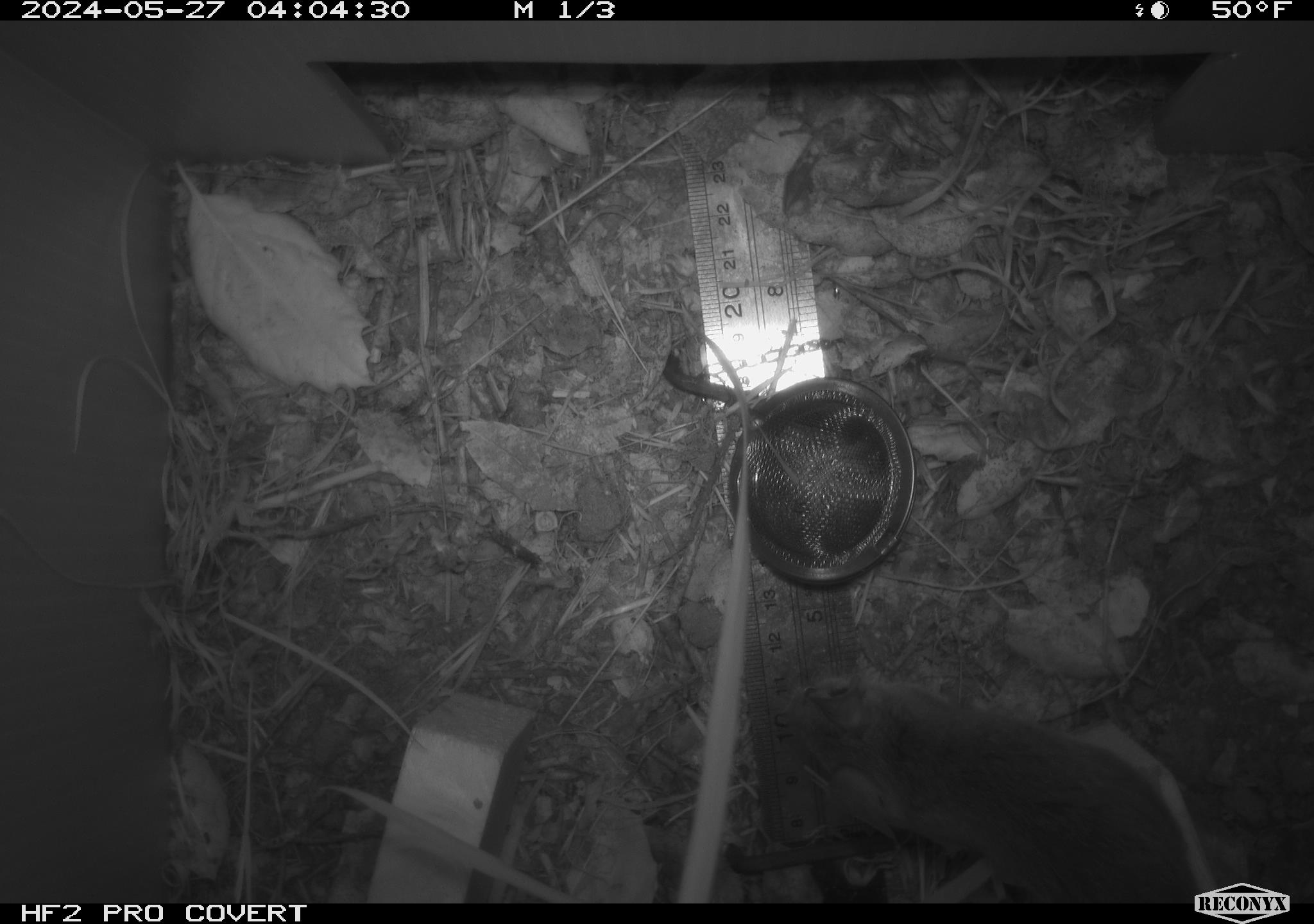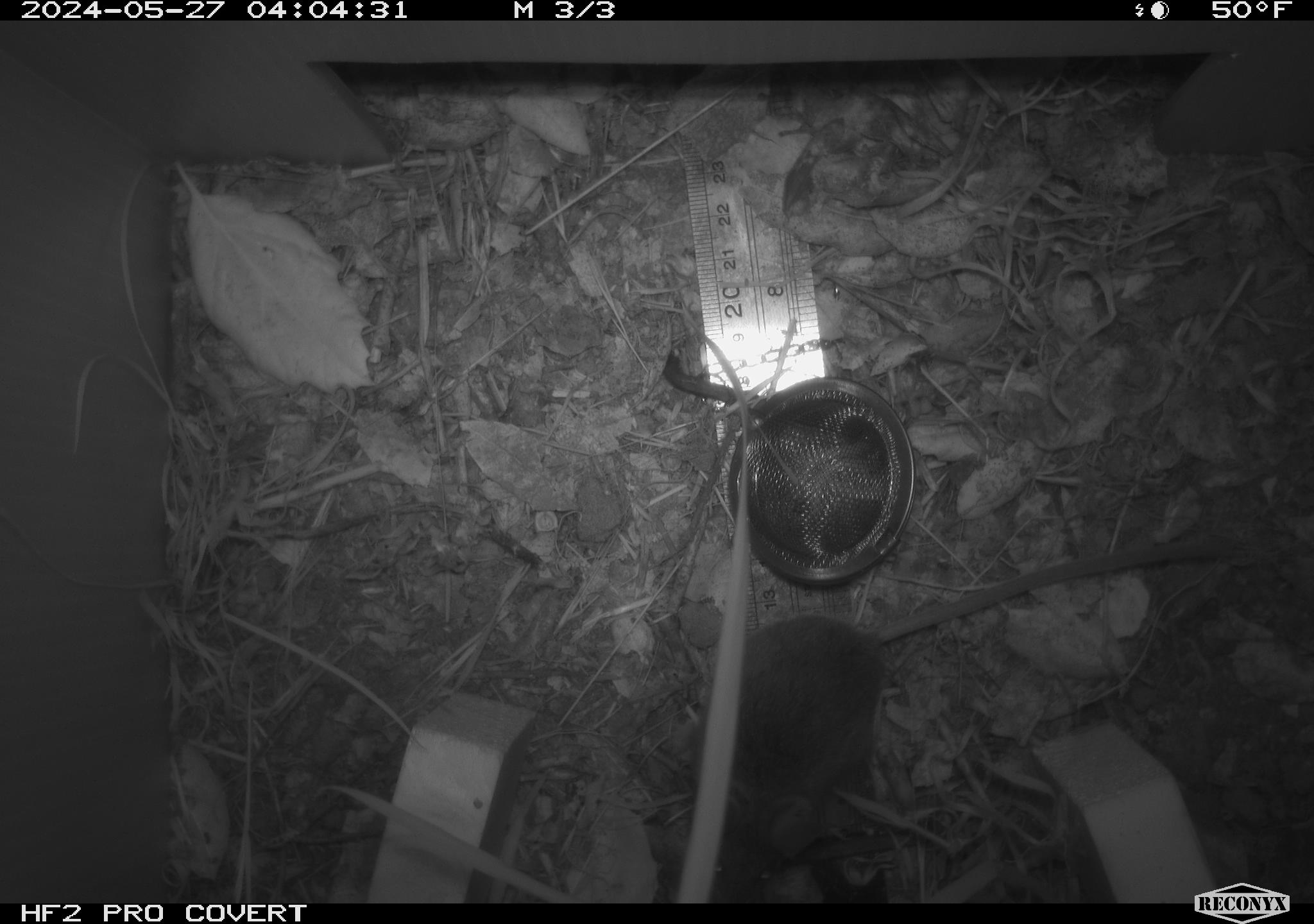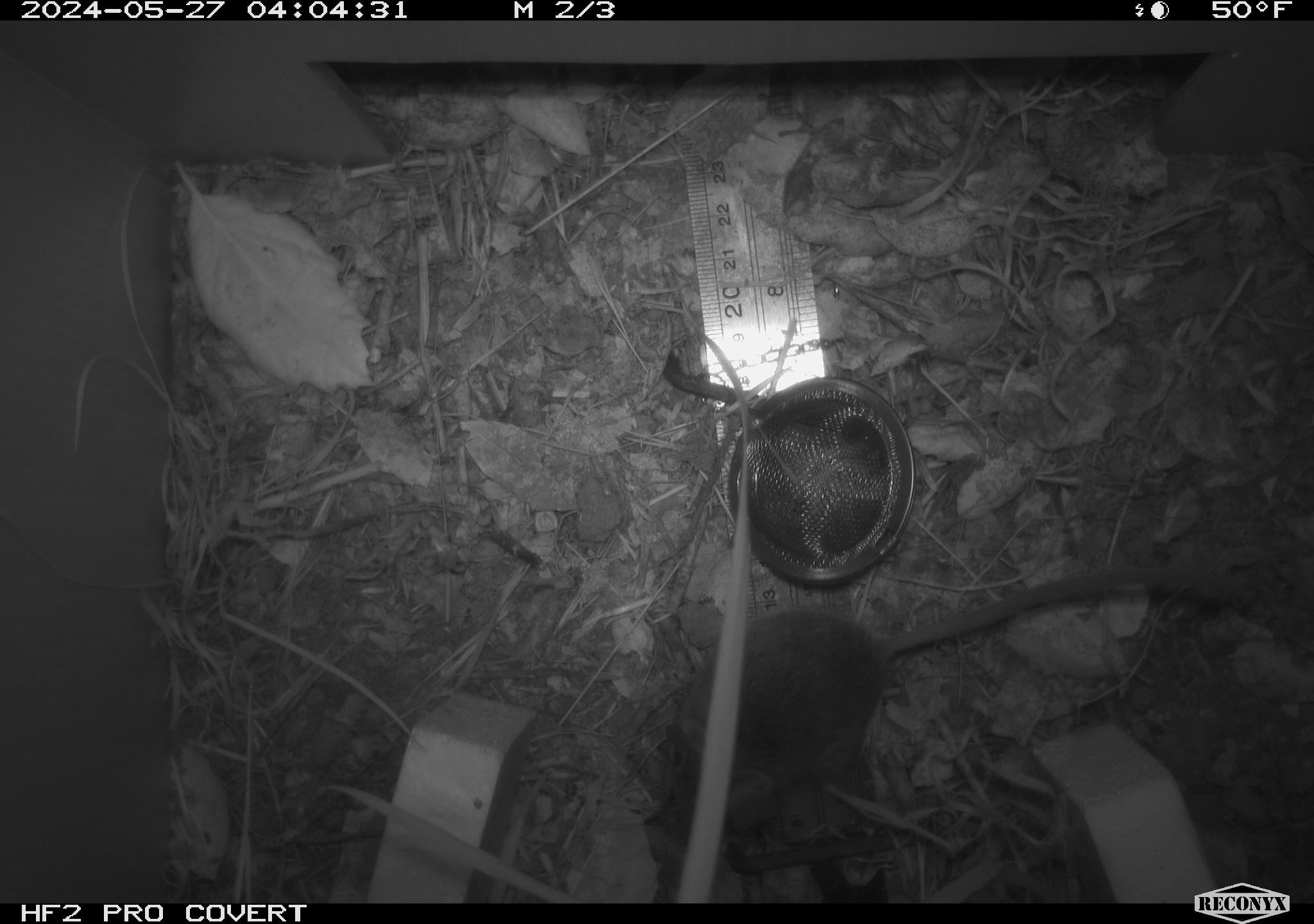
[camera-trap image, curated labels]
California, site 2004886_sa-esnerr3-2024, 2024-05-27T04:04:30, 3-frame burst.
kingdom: Animalia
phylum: Chordata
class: Mammalia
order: Rodentia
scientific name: Rodentia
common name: rodent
Rodent (Rodentia).